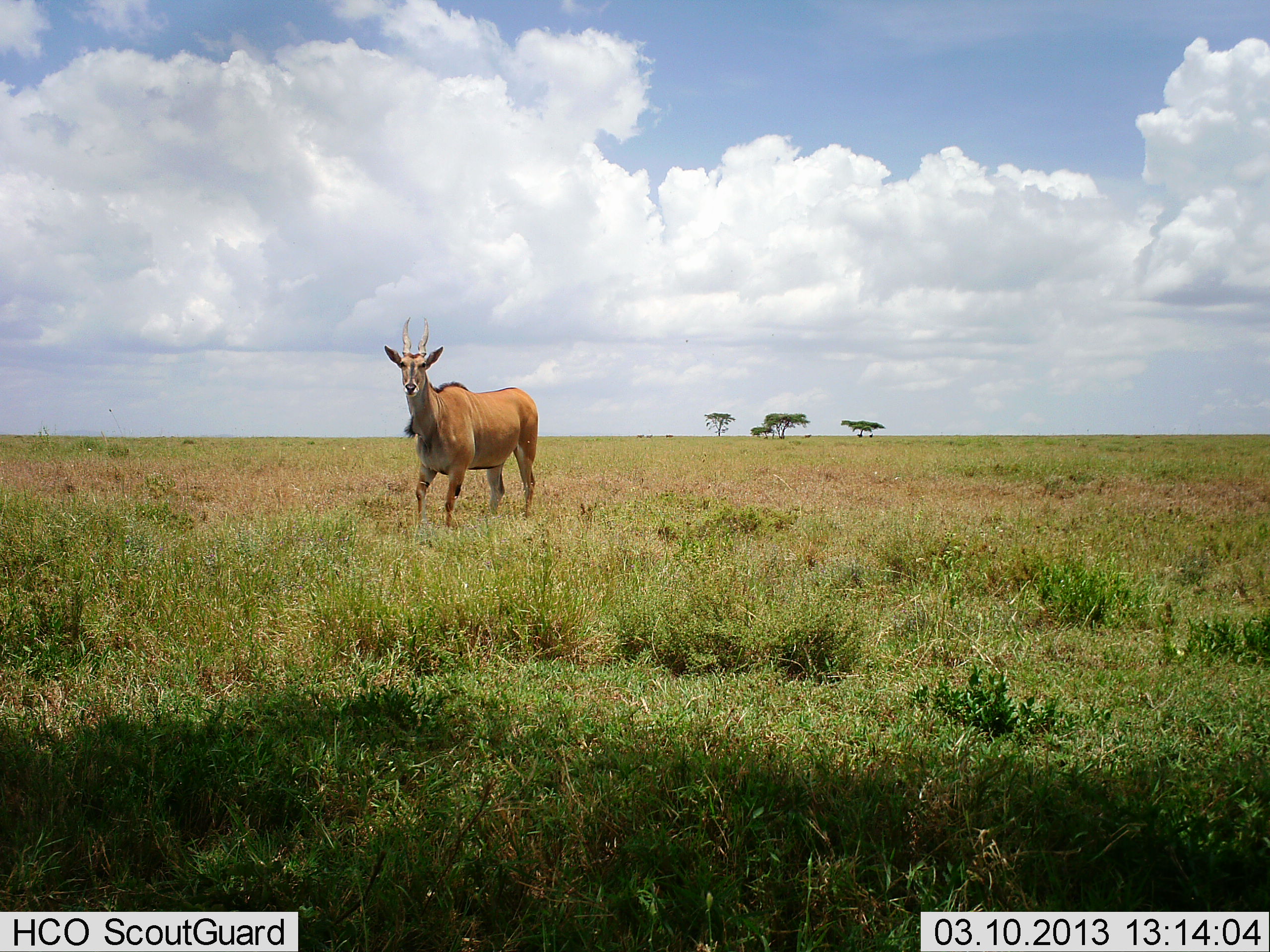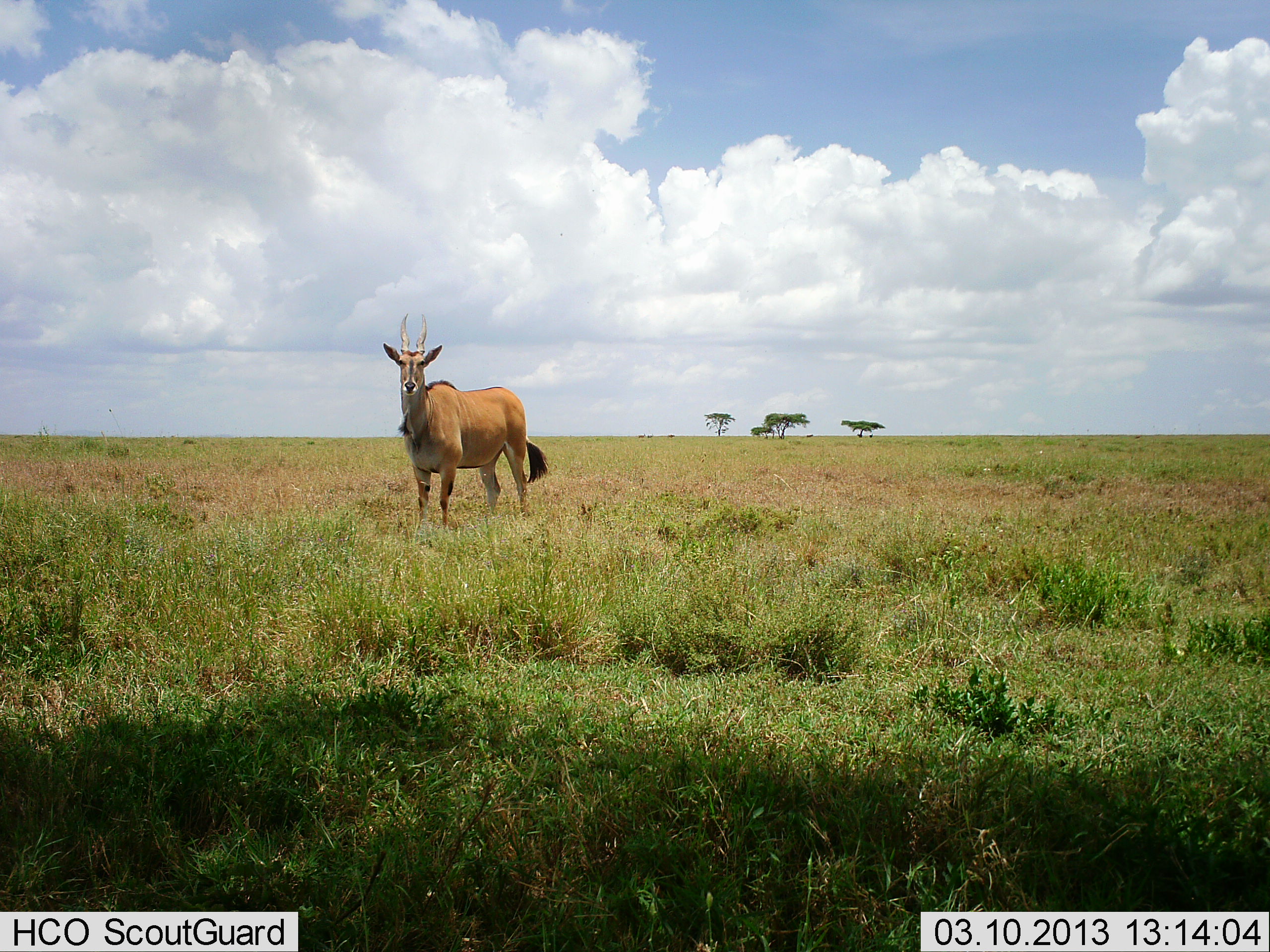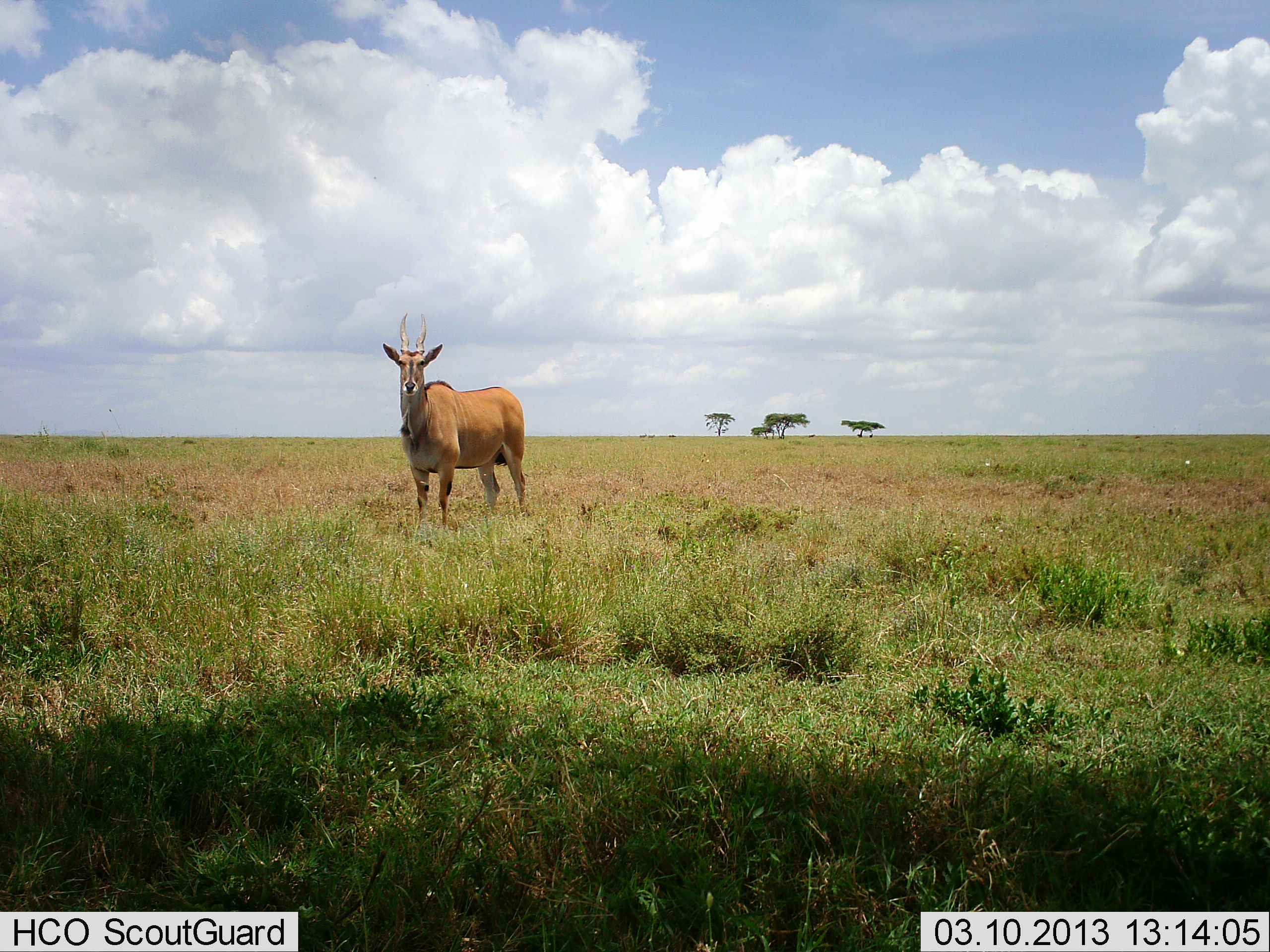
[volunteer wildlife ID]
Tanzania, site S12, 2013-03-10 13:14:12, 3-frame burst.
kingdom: Animalia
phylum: Chordata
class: Mammalia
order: Artiodactyla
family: Bovidae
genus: Tragelaphus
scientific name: Tragelaphus oryx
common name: eland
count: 1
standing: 100%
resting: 0%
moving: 5%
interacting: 5%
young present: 0%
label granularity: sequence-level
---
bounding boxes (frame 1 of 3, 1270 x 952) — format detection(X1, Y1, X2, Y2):
animal: detection(384, 317, 539, 536)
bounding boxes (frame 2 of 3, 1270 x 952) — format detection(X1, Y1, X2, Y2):
animal: detection(381, 312, 550, 526)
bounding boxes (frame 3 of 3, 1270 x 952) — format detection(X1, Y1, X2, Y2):
animal: detection(382, 312, 529, 529)